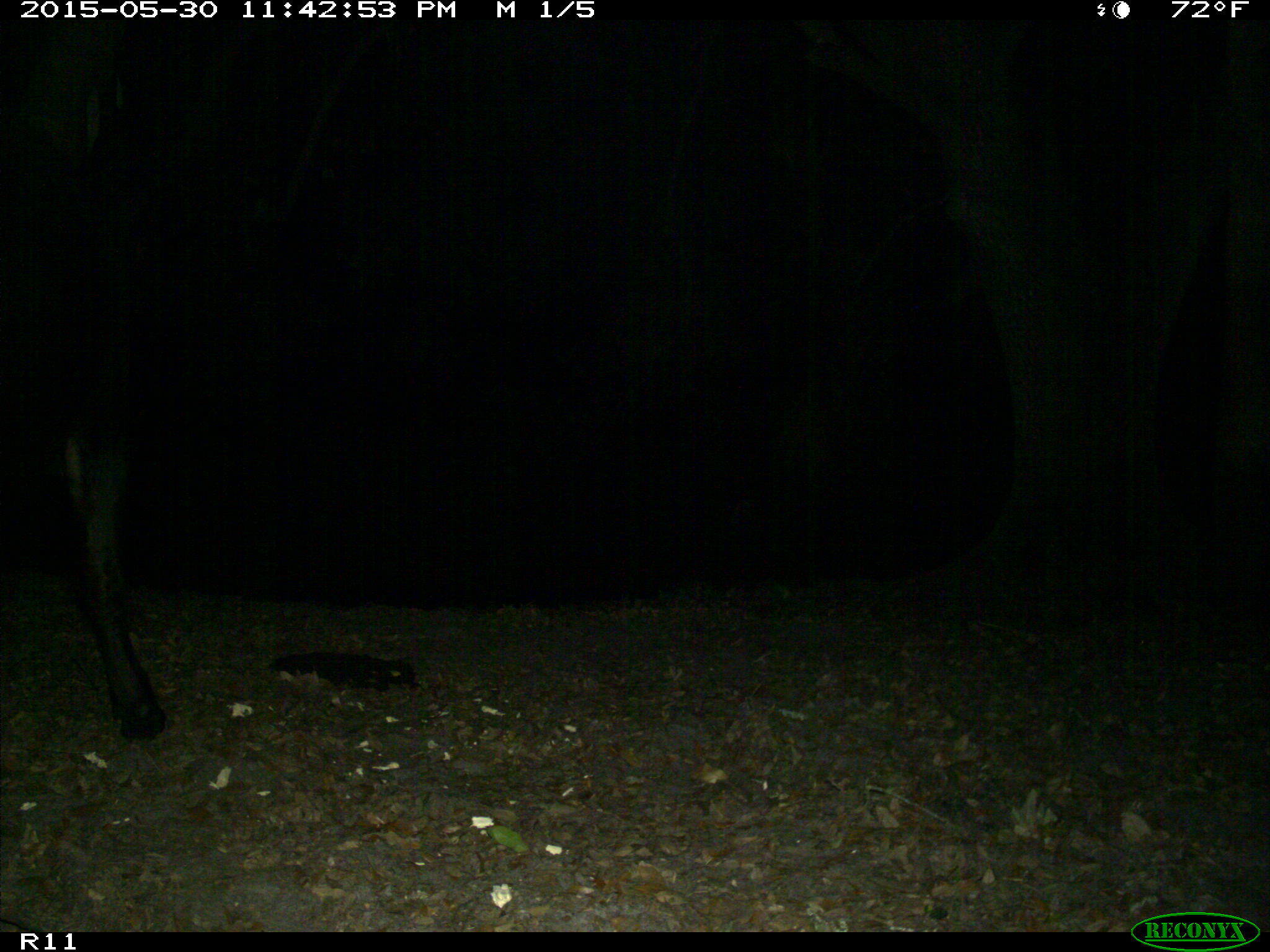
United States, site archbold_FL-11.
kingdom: Animalia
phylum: Chordata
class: Mammalia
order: Artiodactyla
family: Bovidae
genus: Bos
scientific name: Bos taurus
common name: domestic cow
Bos taurus (domestic cow).